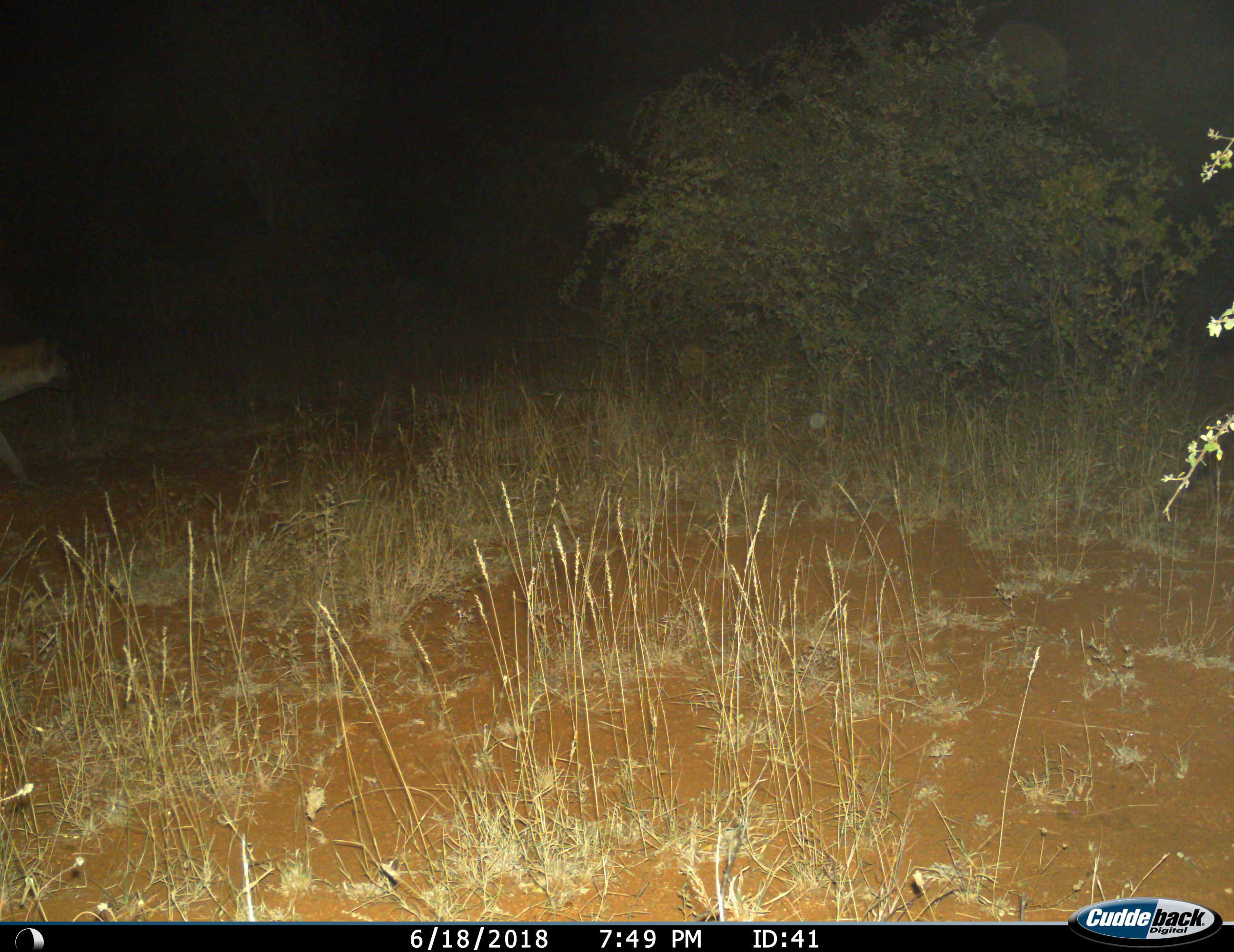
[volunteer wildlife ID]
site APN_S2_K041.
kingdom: Animalia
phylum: Chordata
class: Mammalia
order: Carnivora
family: Hyaenidae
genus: Crocuta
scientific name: Crocuta crocuta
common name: spotted hyena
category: hyenaspotted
Hyenaspotted (spotted hyena) (Crocuta crocuta), count 1. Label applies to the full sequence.